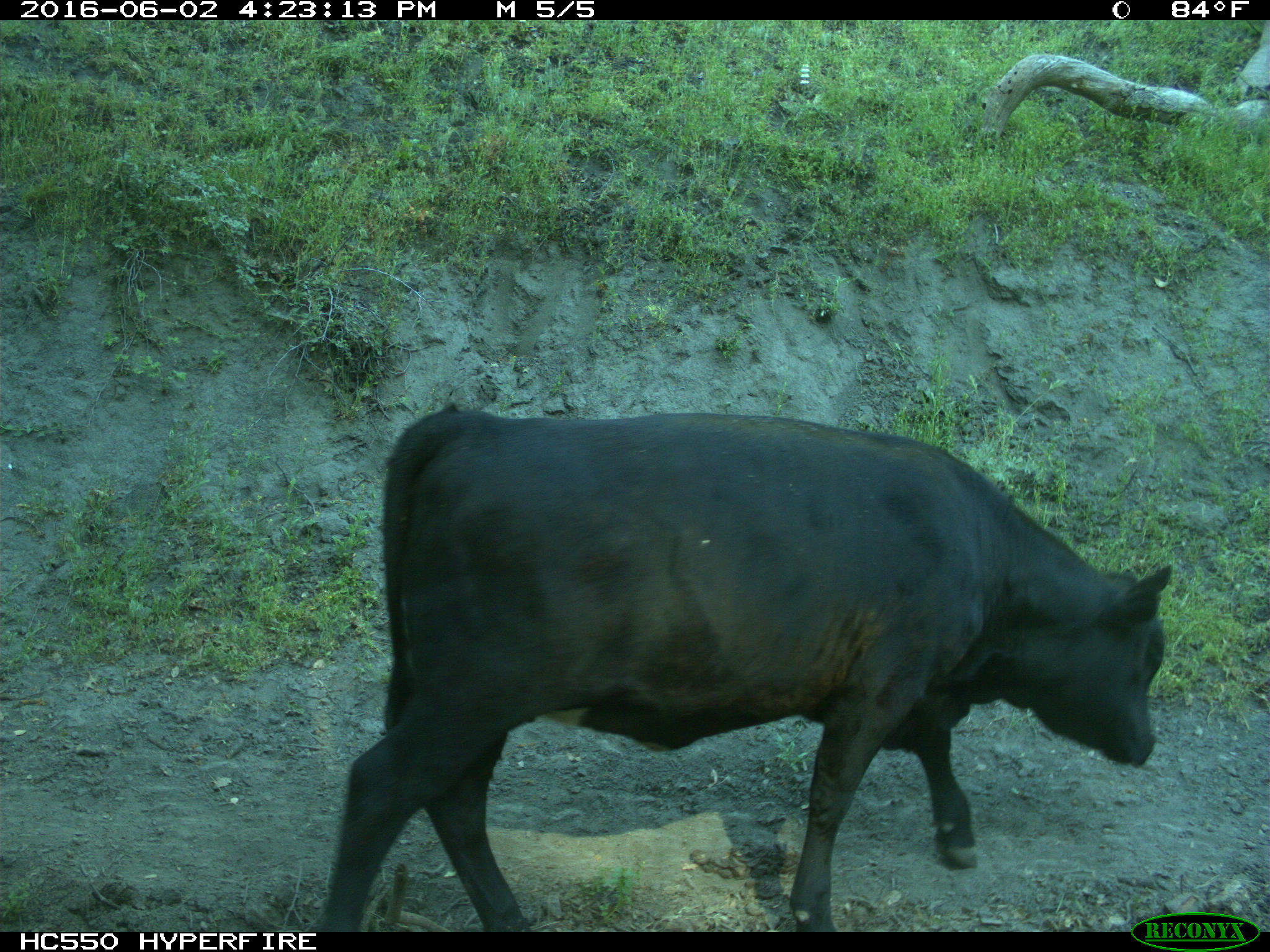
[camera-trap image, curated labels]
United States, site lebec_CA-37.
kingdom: Animalia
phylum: Chordata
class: Mammalia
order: Artiodactyla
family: Bovidae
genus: Bos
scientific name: Bos taurus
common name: domestic cow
Bos taurus (domestic cow).